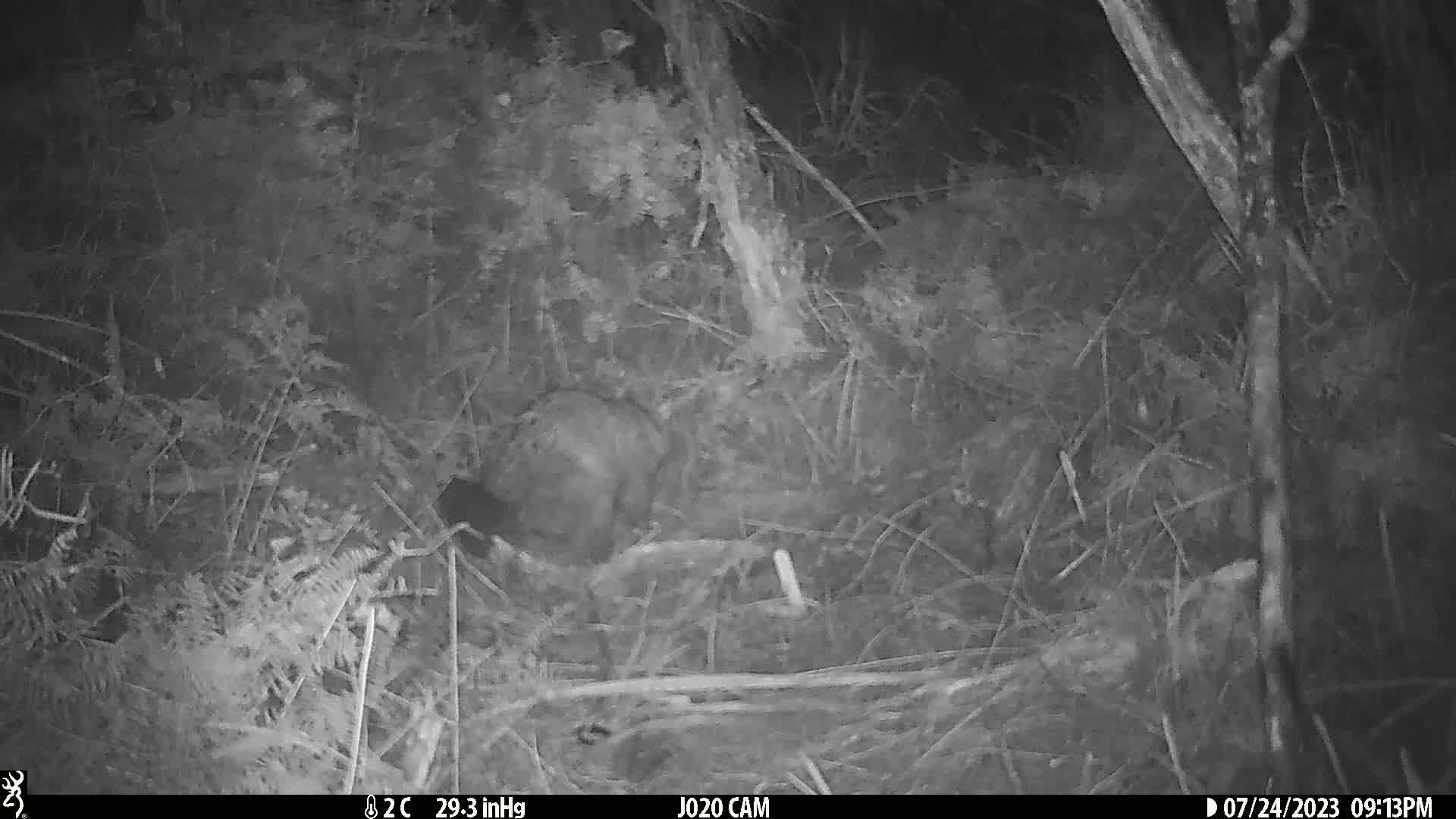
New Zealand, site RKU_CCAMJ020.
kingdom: Animalia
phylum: Chordata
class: Mammalia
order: Diprotodontia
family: Phalangeridae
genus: Trichosurus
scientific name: Trichosurus vulpecula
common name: common brushtail possum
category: possum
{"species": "possum (common brushtail possum) (Trichosurus vulpecula)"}